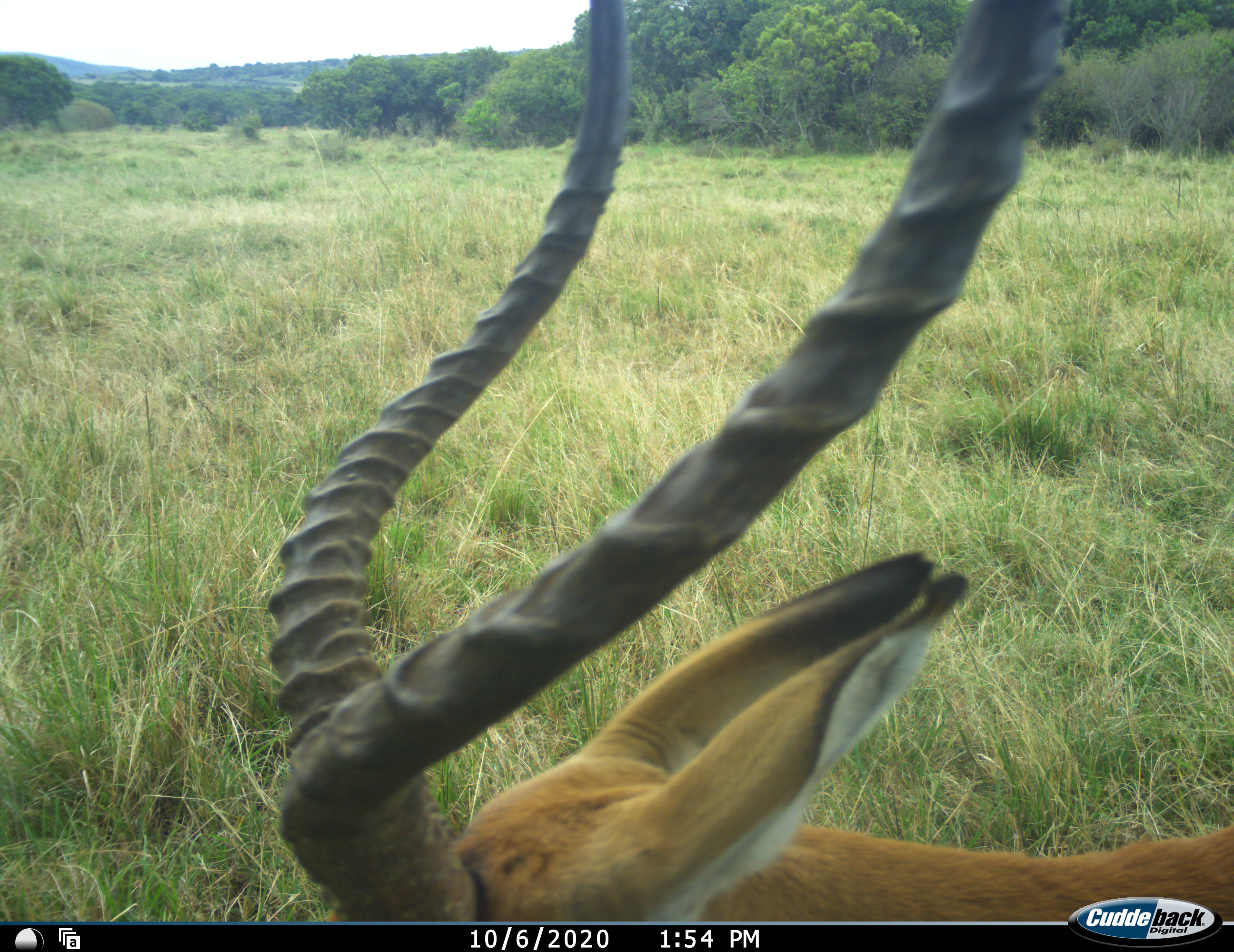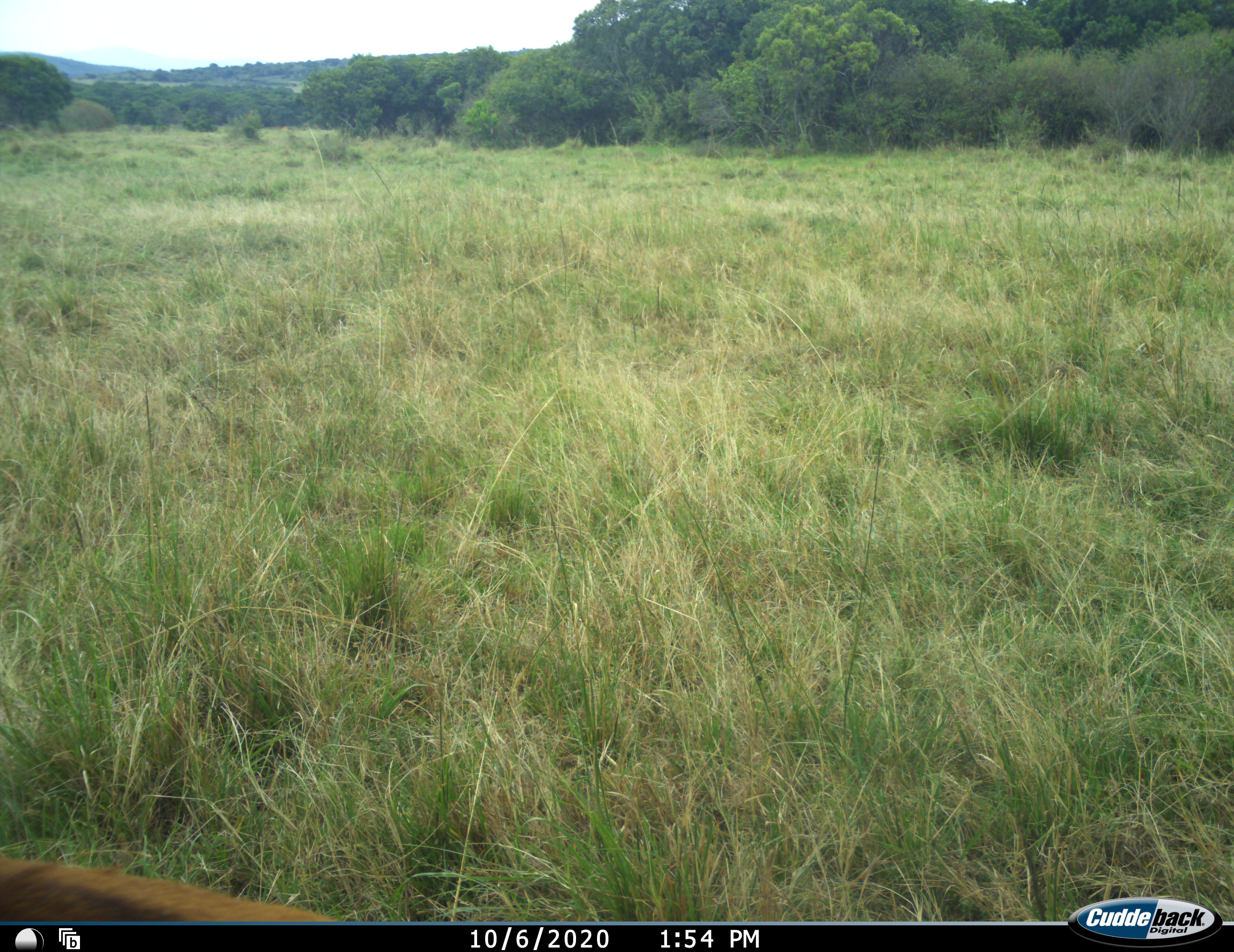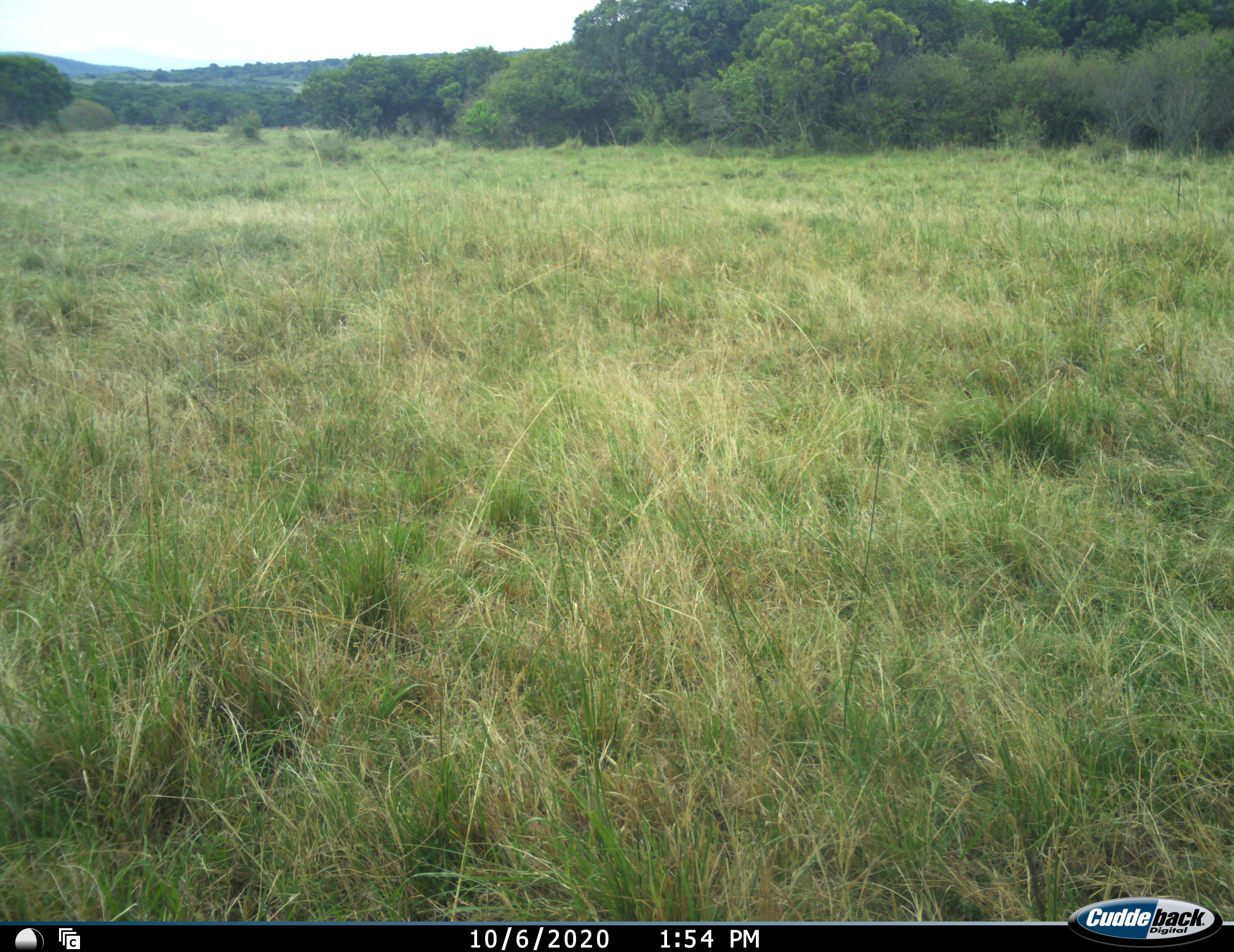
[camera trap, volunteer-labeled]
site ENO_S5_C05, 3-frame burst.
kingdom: Animalia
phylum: Chordata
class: Mammalia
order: Artiodactyla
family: Bovidae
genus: Aepyceros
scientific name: Aepyceros melampus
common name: impala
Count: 1.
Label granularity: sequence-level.